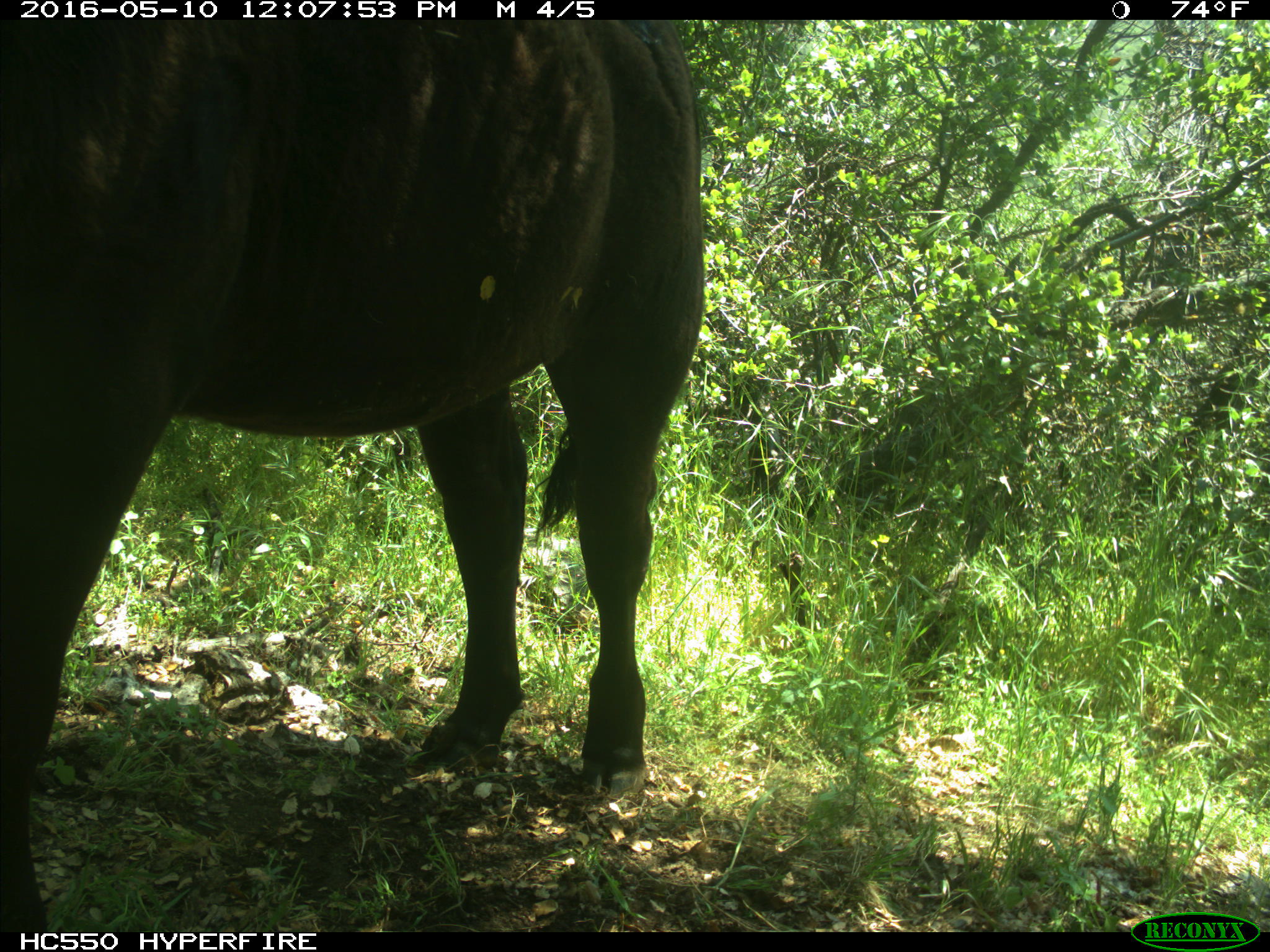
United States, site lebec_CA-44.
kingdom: Animalia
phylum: Chordata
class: Mammalia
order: Artiodactyla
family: Bovidae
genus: Bos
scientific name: Bos taurus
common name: domestic cow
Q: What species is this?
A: Bos taurus (domestic cow).